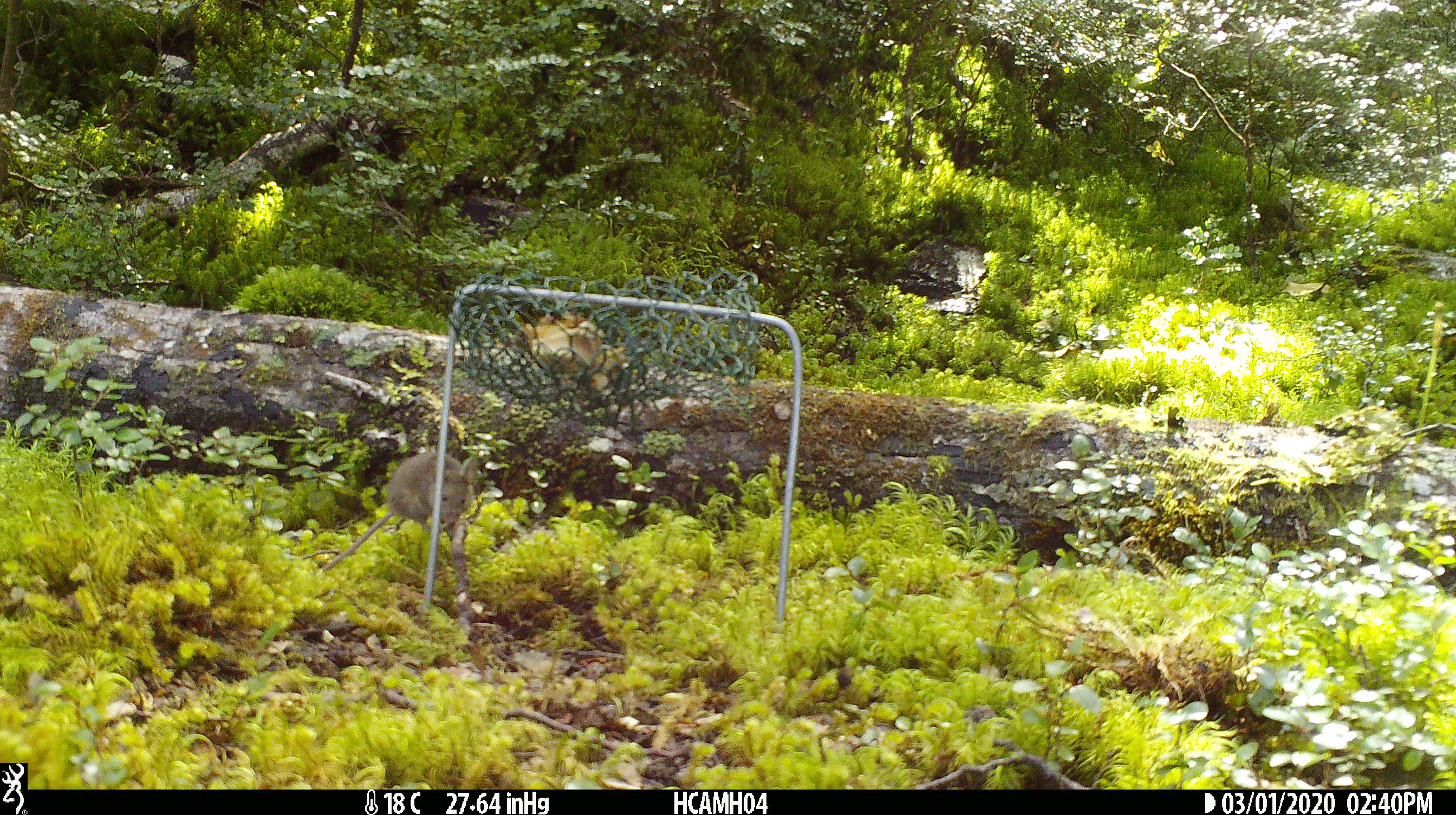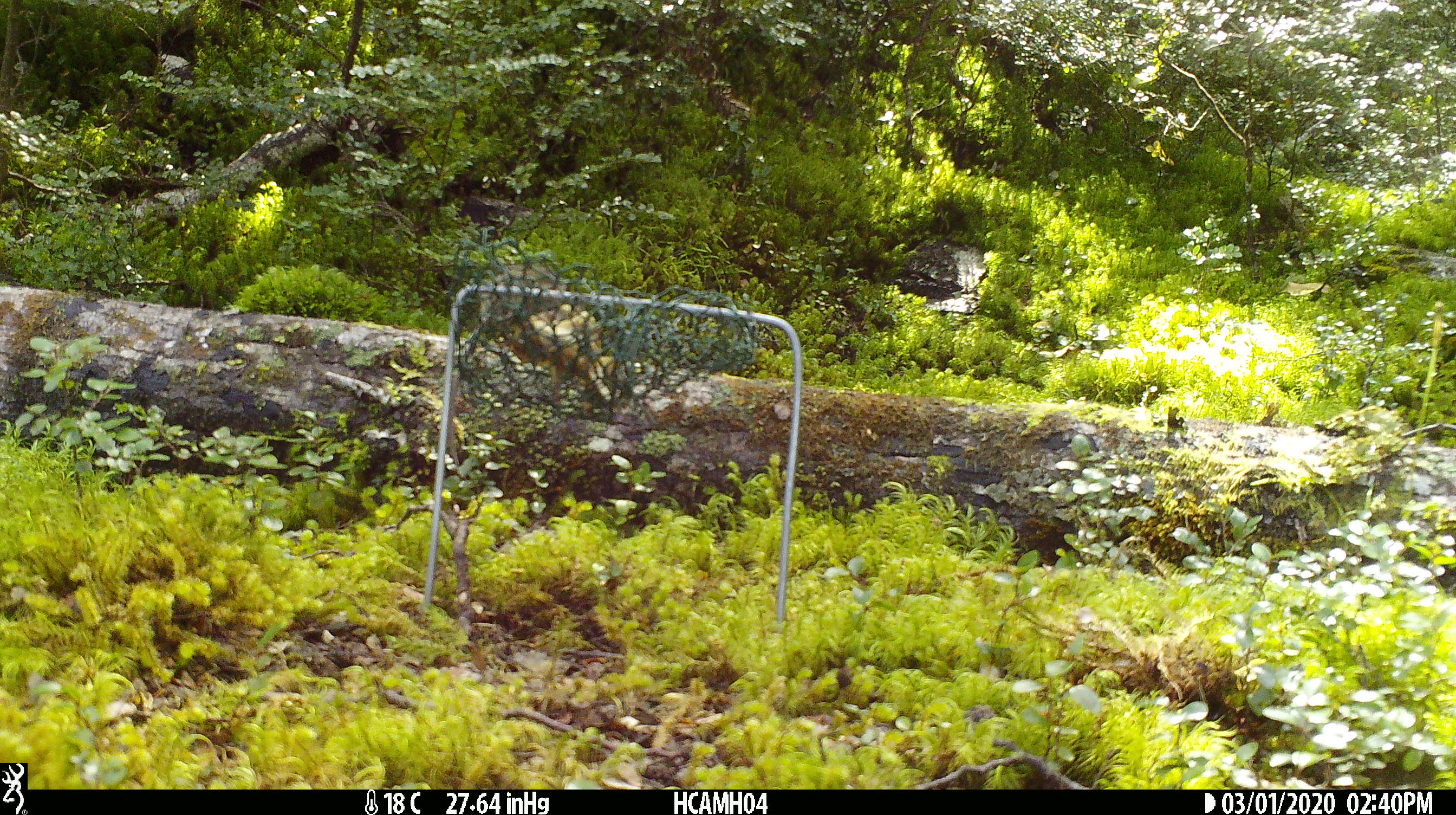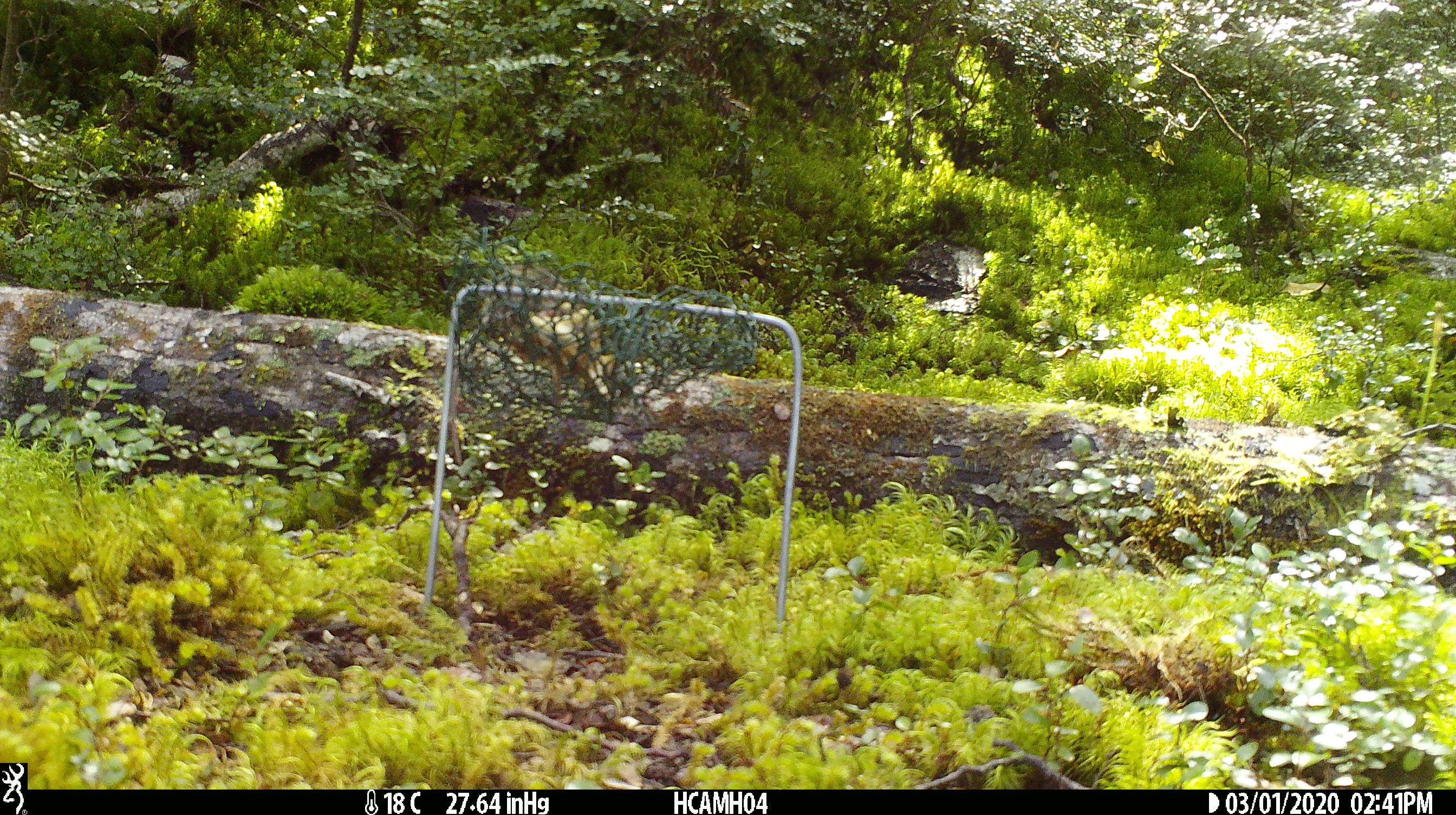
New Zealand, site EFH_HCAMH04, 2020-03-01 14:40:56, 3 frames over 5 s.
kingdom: Animalia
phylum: Chordata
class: Mammalia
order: Rodentia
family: Muridae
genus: Mus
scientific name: Mus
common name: mouse